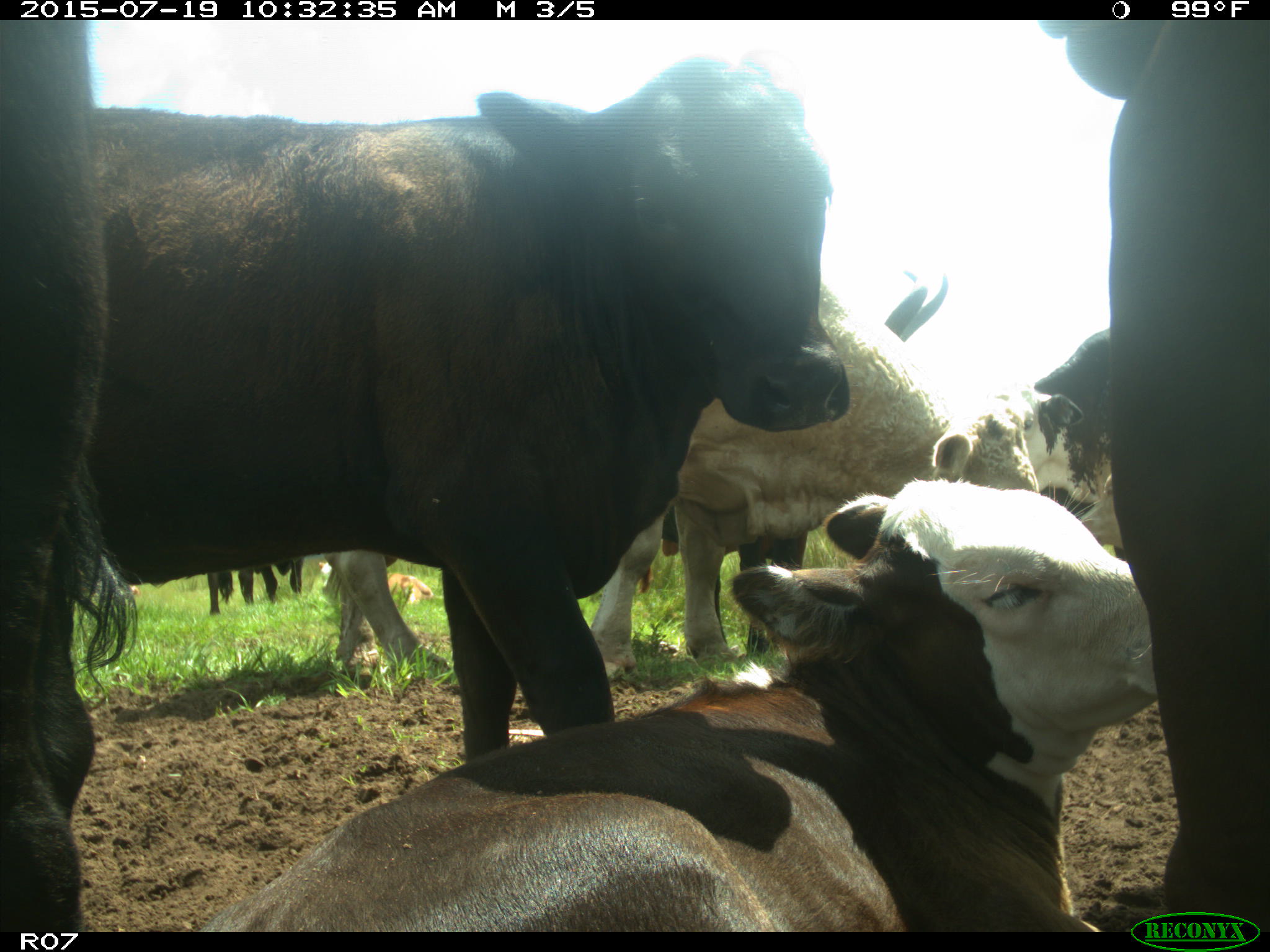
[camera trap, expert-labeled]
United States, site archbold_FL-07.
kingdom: Animalia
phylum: Chordata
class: Mammalia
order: Artiodactyla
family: Bovidae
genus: Bos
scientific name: Bos taurus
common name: domestic cow